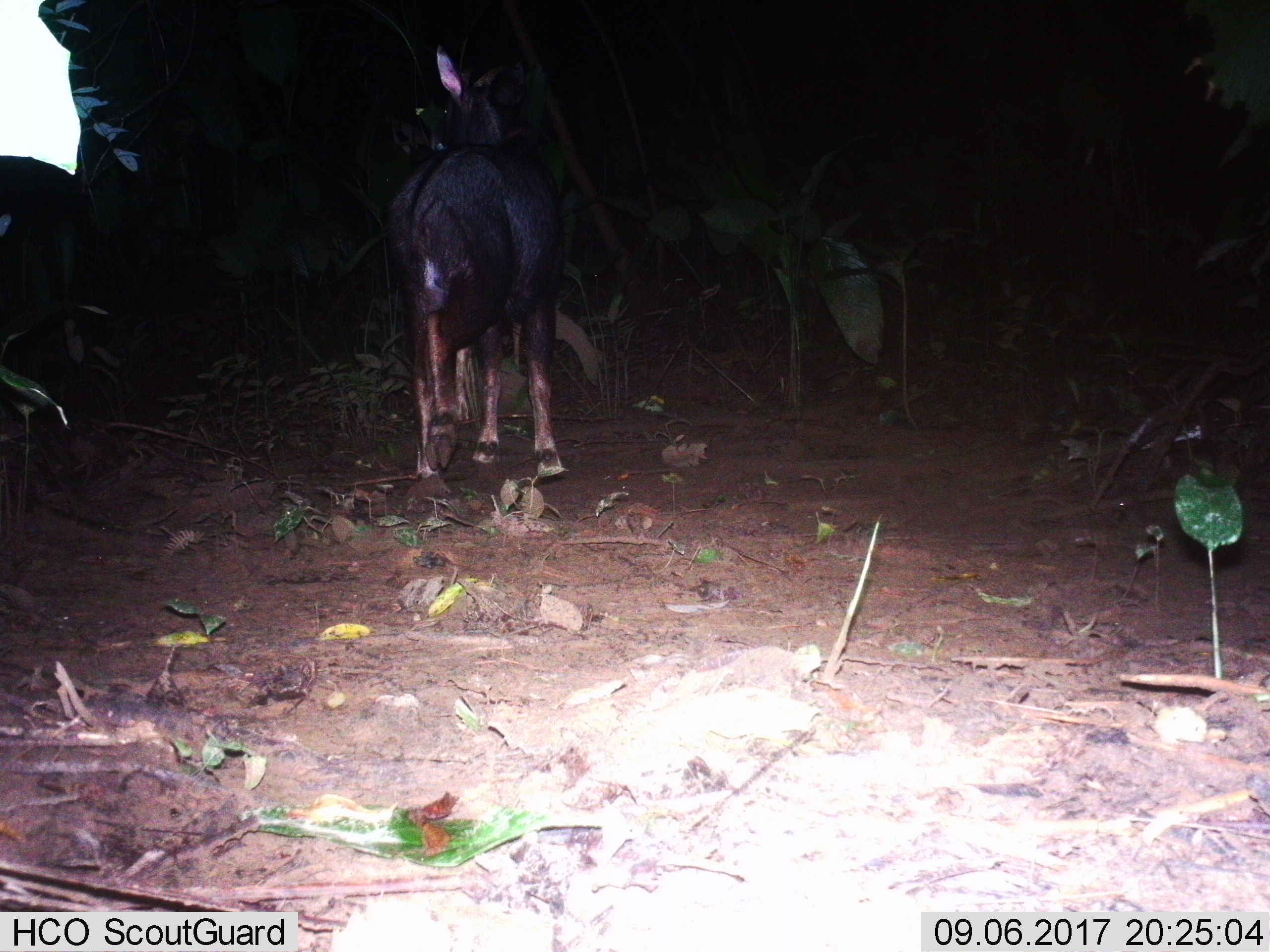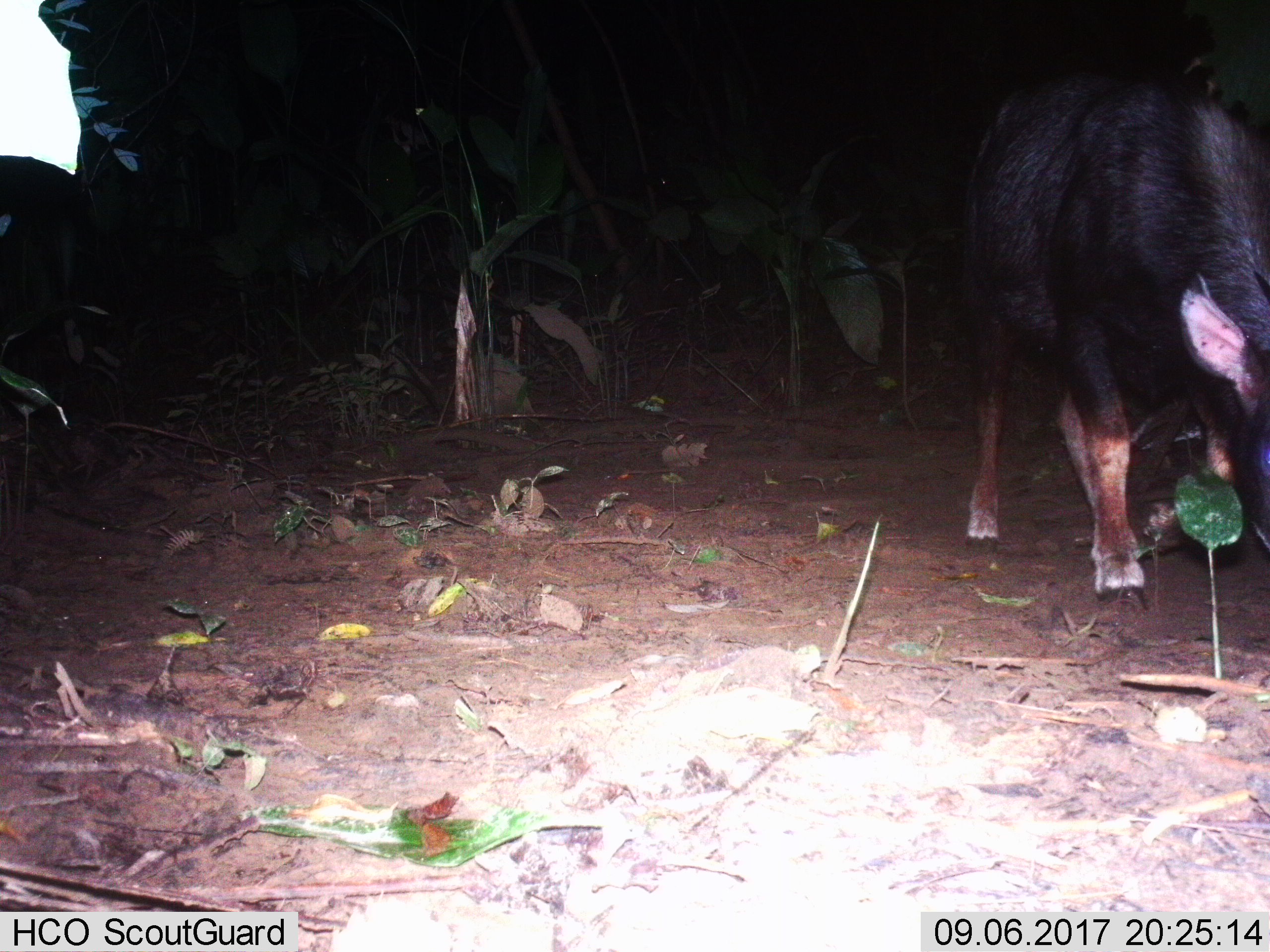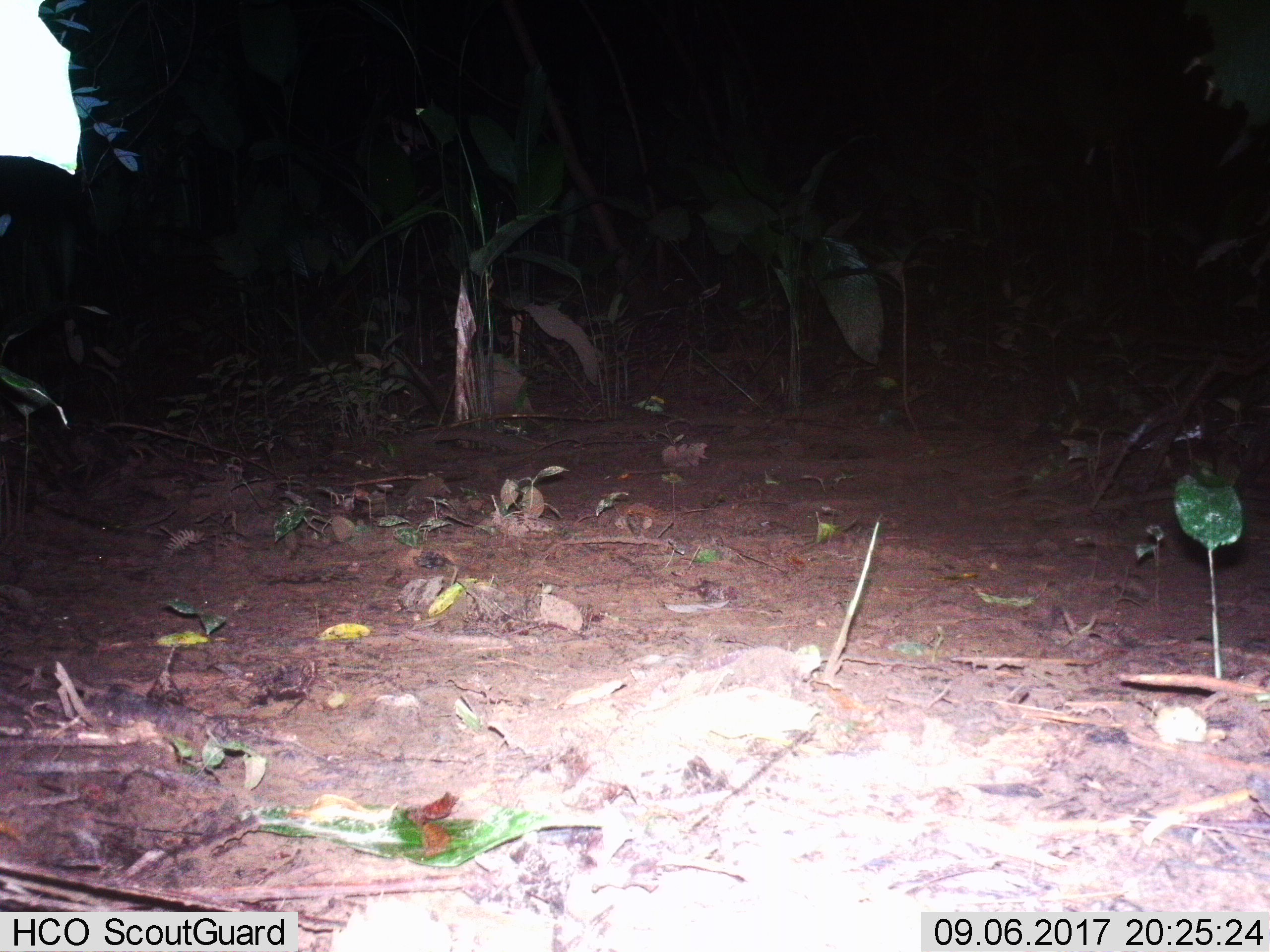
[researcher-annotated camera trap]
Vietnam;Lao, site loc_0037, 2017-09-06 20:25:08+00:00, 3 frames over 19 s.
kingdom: Animalia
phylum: Chordata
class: Mammalia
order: Artiodactyla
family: Bovidae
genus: Capricornis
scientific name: Capricornis sumatraensis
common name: chinese serow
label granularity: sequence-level